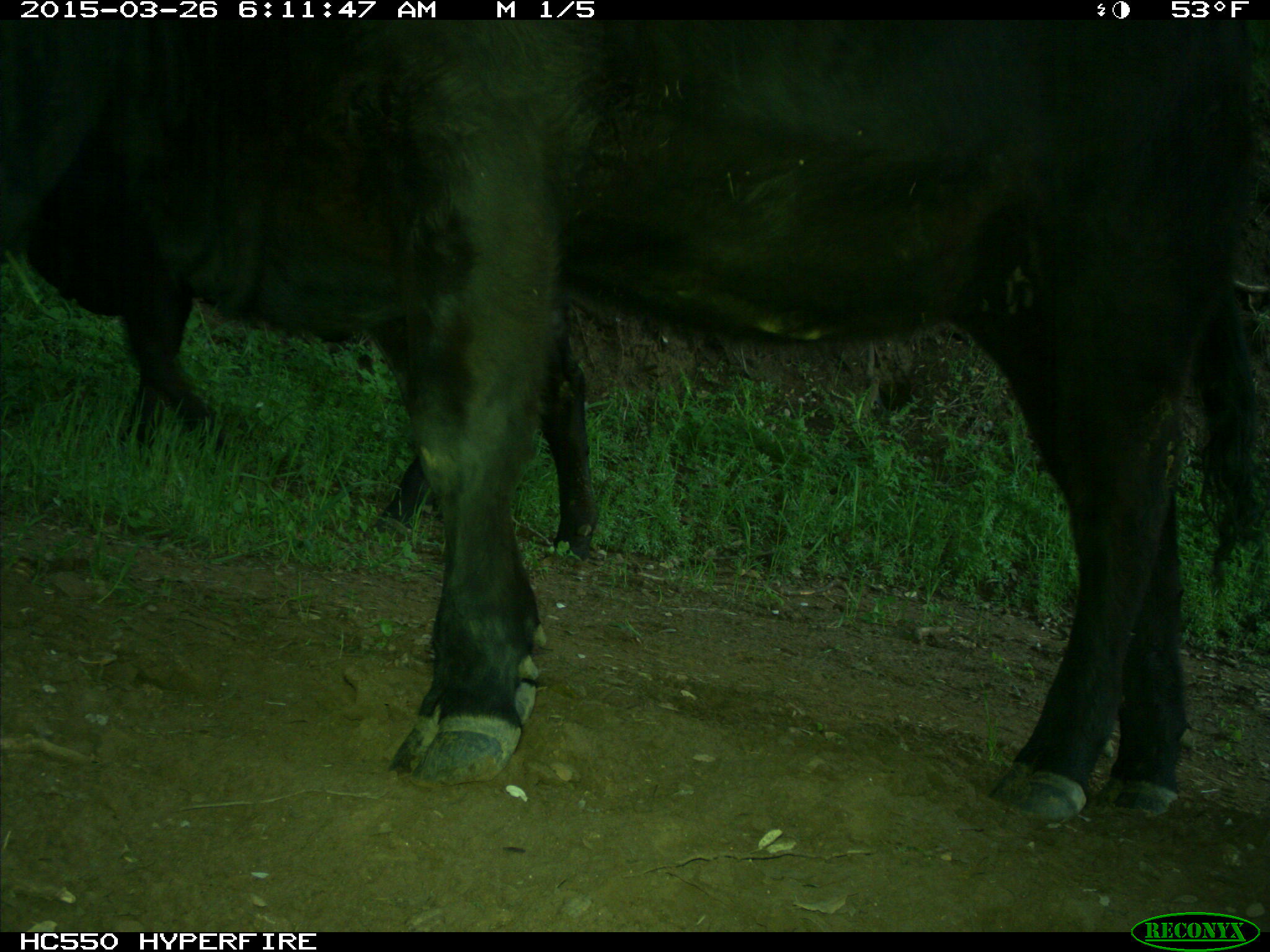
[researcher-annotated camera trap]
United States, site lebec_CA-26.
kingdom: Animalia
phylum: Chordata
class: Mammalia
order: Artiodactyla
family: Bovidae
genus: Bos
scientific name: Bos taurus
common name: domestic cow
Bos taurus (domestic cow).